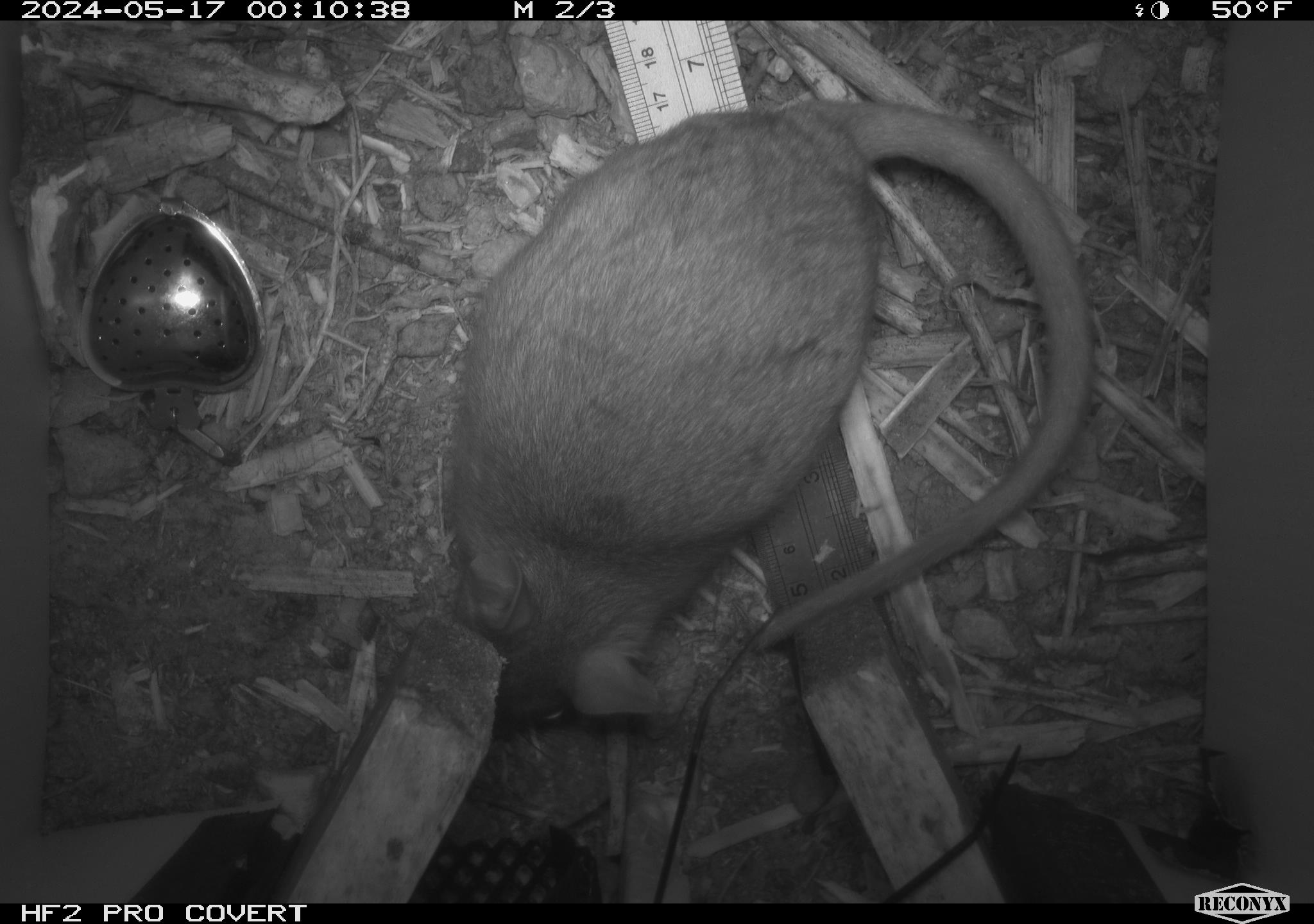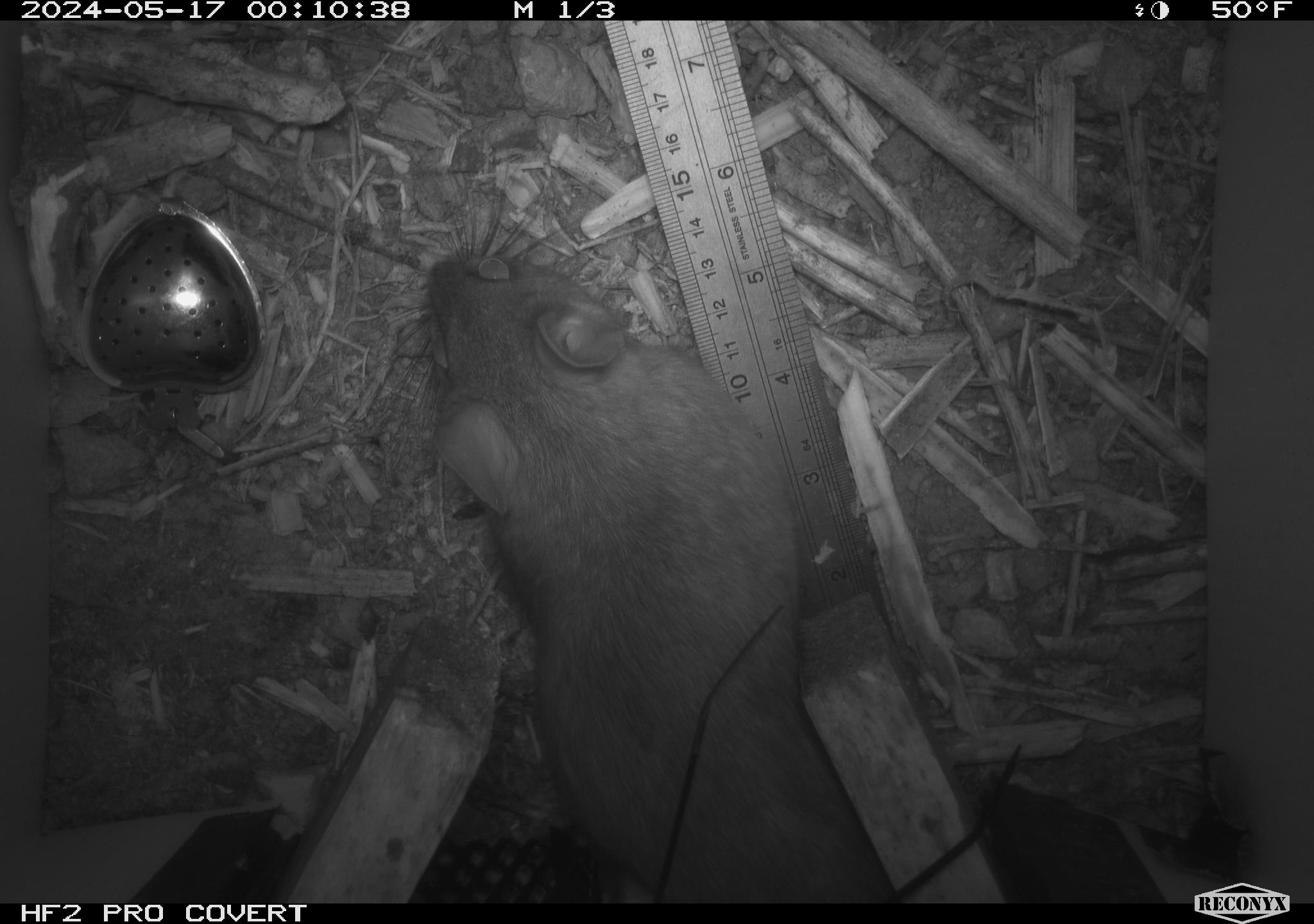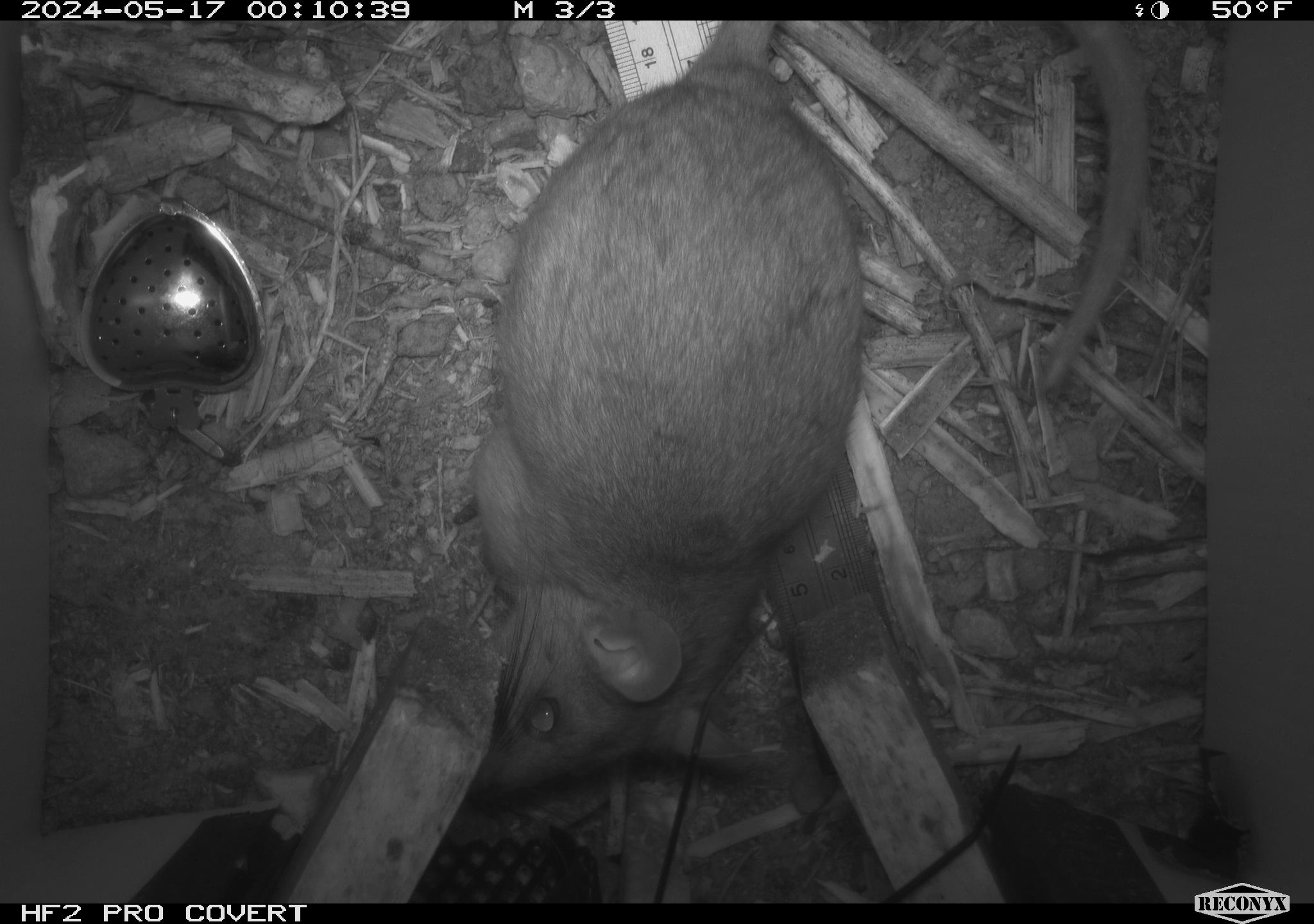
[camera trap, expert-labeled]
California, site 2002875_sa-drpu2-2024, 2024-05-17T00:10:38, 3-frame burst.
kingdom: Animalia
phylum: Chordata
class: Mammalia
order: Rodentia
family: Cricetidae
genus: Neotoma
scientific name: Neotoma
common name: pack rat or woodrat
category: neotoma species